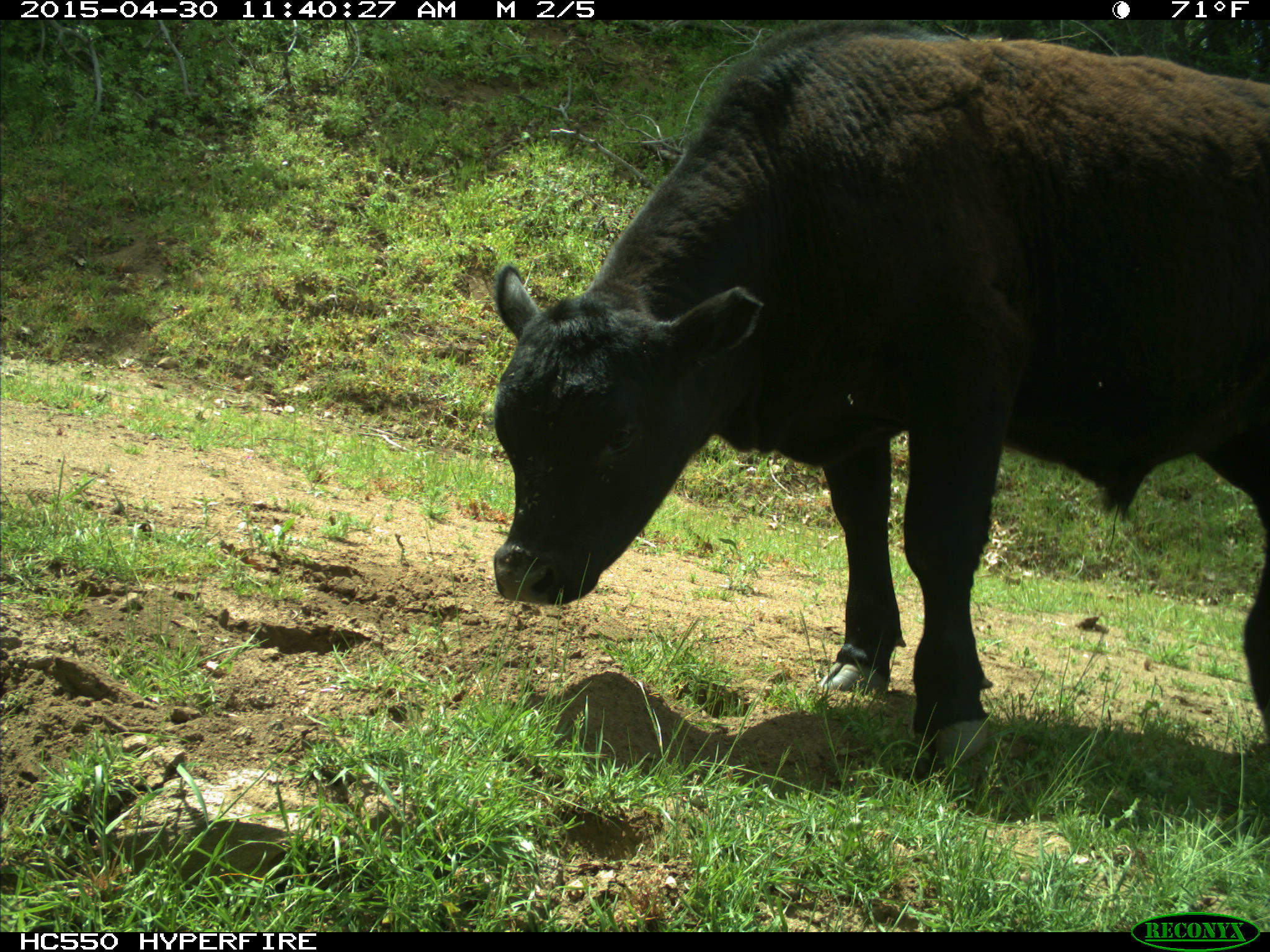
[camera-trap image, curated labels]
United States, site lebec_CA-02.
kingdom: Animalia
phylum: Chordata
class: Mammalia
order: Artiodactyla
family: Bovidae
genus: Bos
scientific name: Bos taurus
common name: domestic cow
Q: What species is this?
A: Bos taurus (domestic cow).